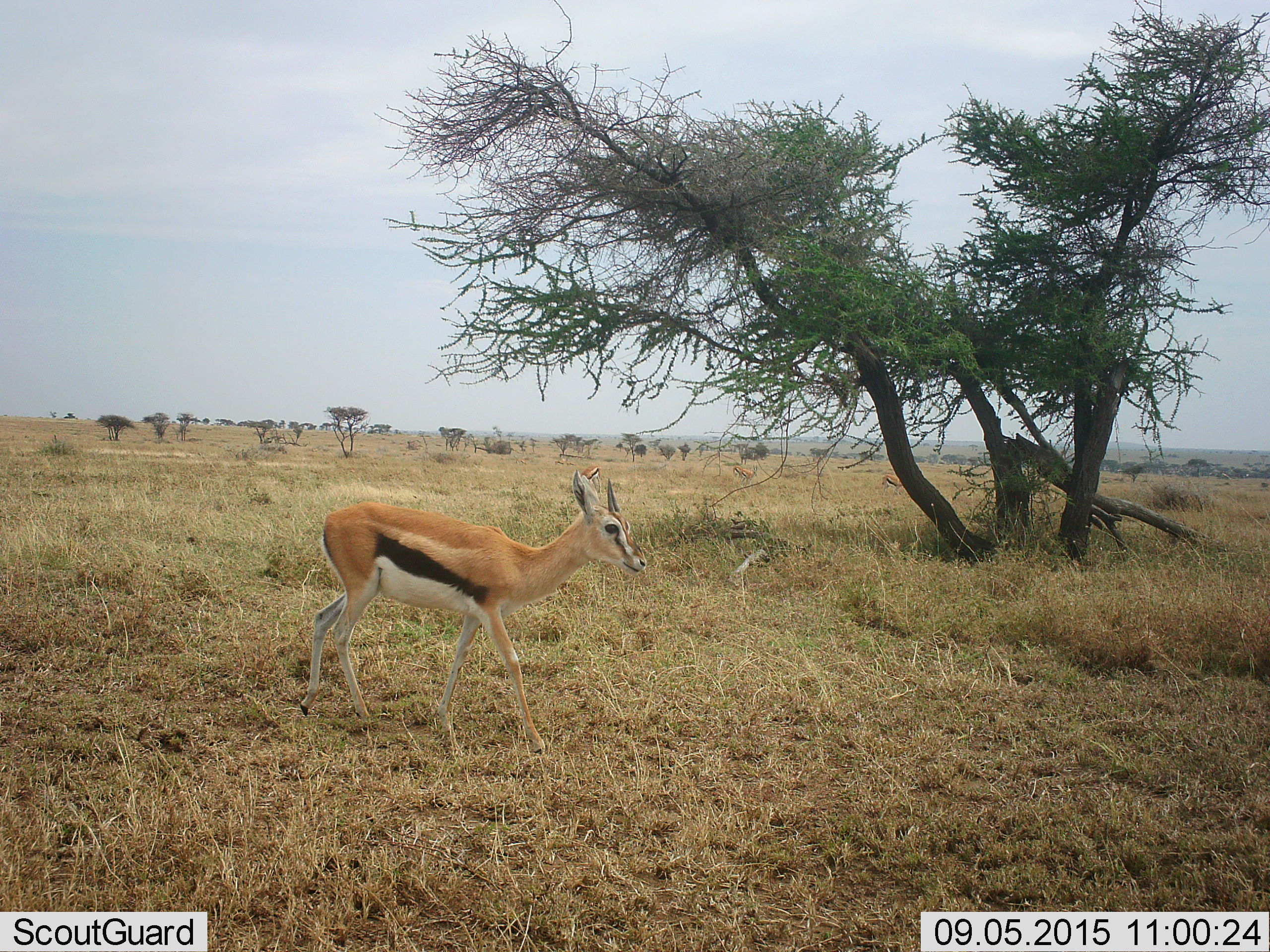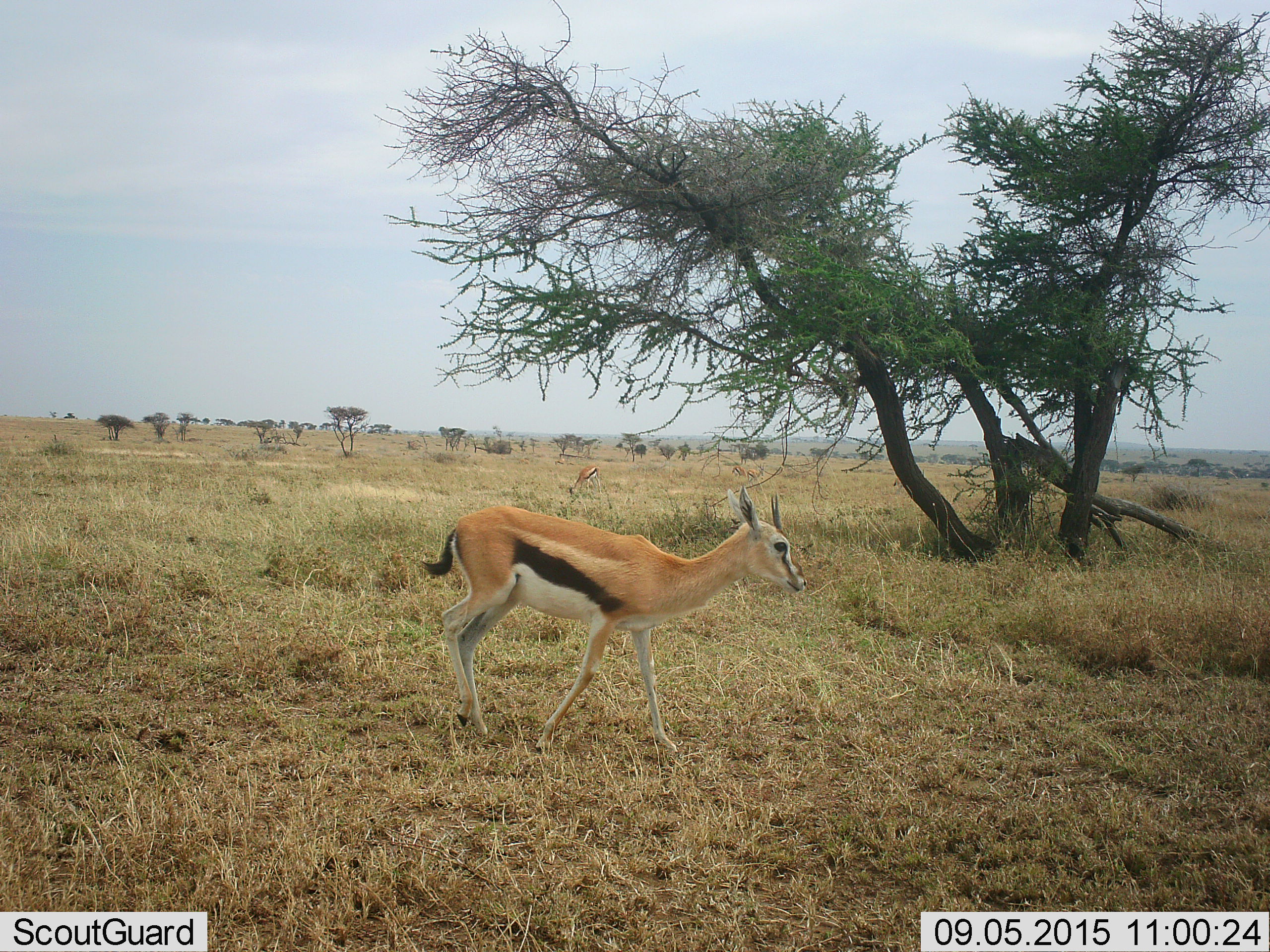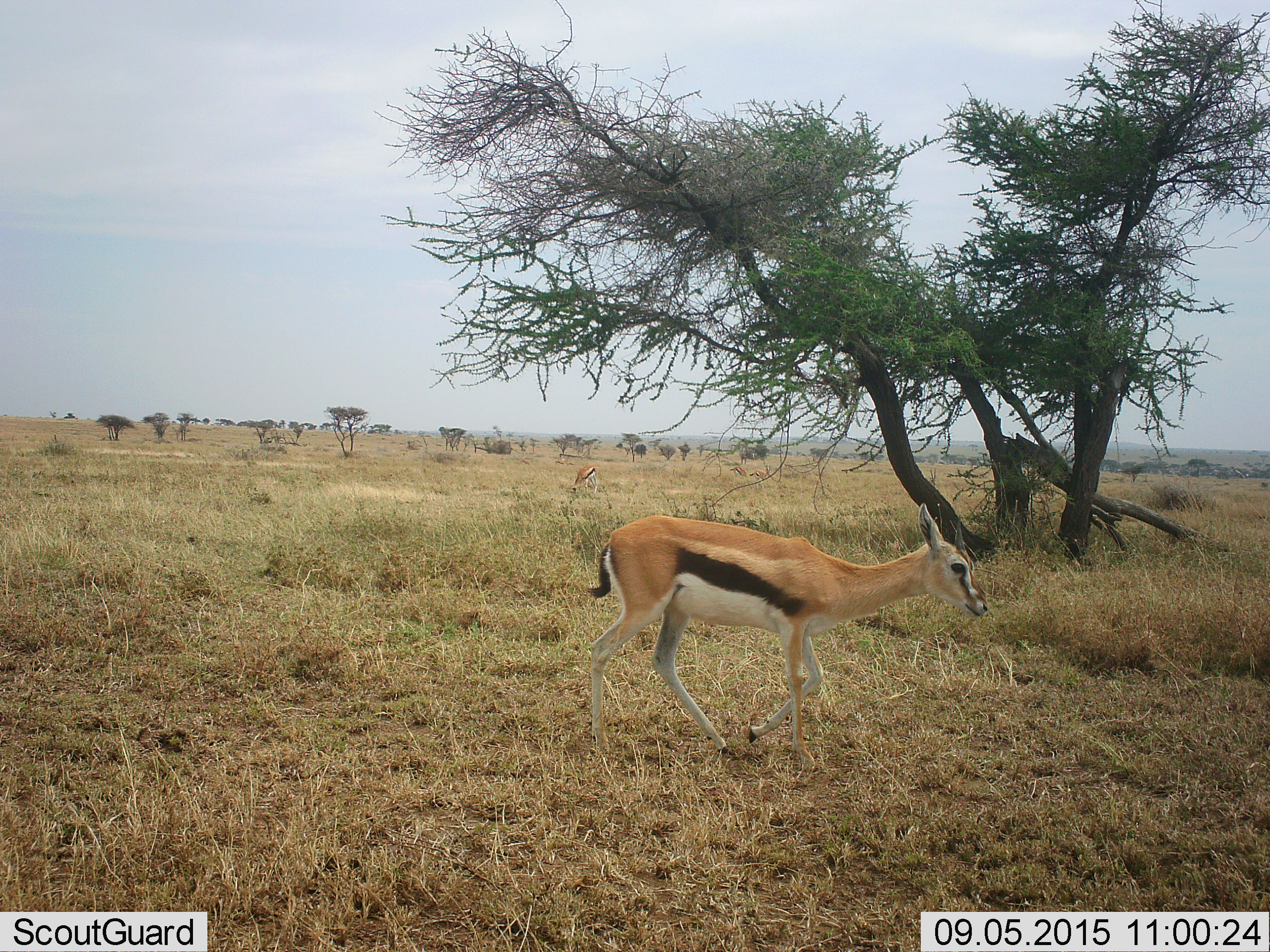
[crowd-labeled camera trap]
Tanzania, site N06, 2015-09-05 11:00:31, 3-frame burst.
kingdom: Animalia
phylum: Chordata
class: Mammalia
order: Artiodactyla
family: Bovidae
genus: Eudorcas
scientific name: Eudorcas thomsonii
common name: thomson's gazelle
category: gazellethomsons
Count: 2.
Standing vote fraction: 33%.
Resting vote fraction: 0%.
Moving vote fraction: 89%.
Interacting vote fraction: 0%.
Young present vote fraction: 11%.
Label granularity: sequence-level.